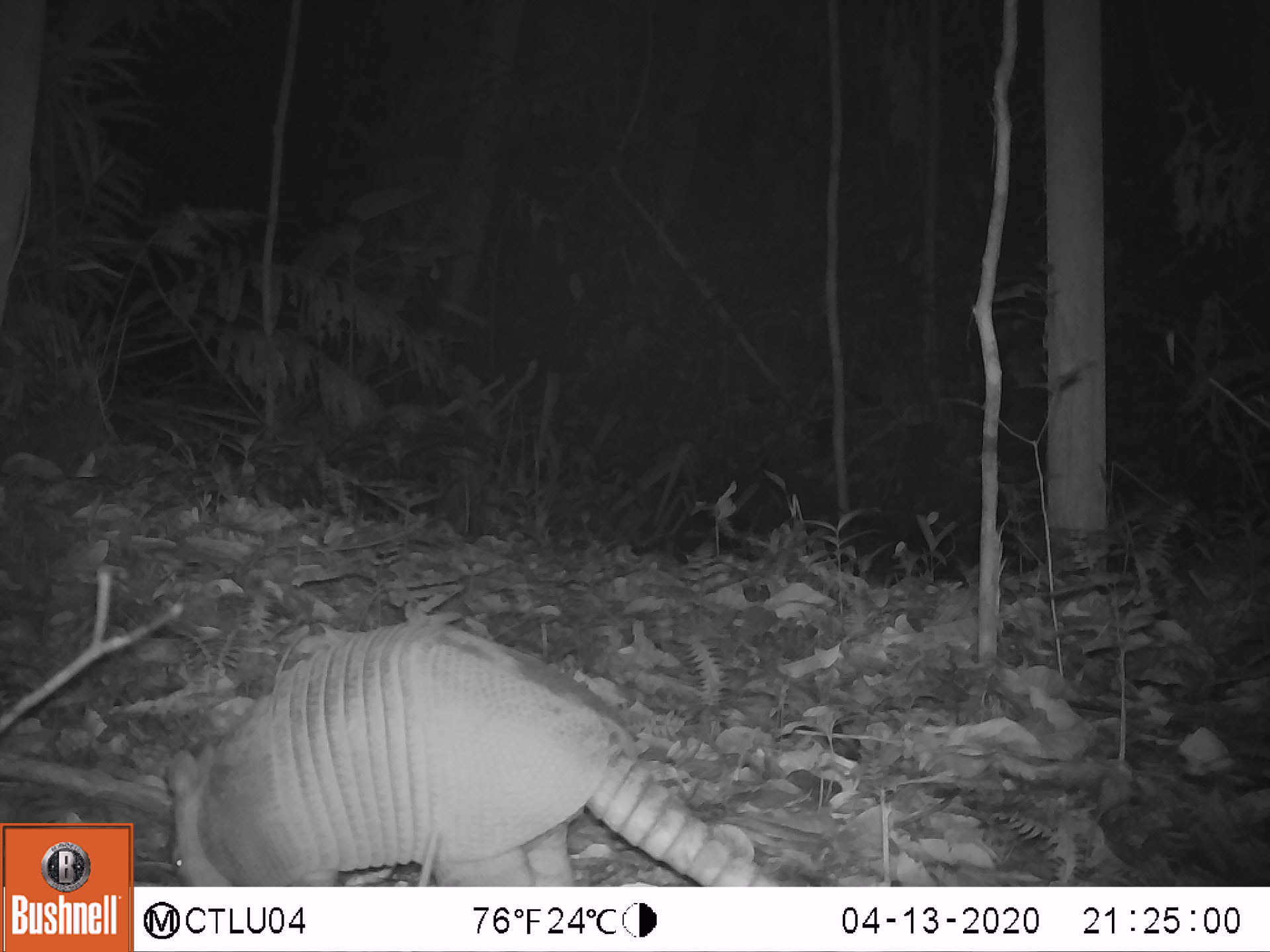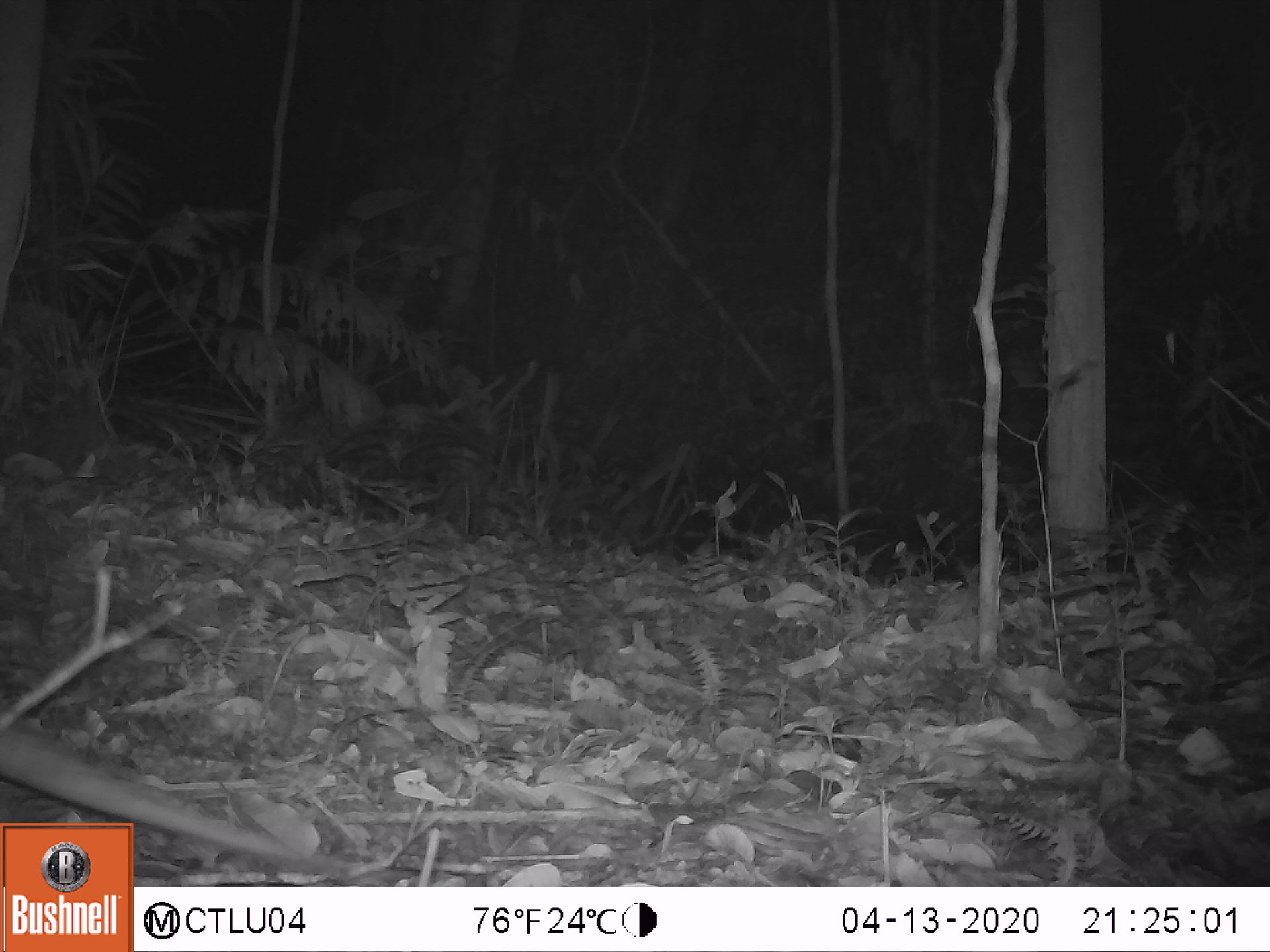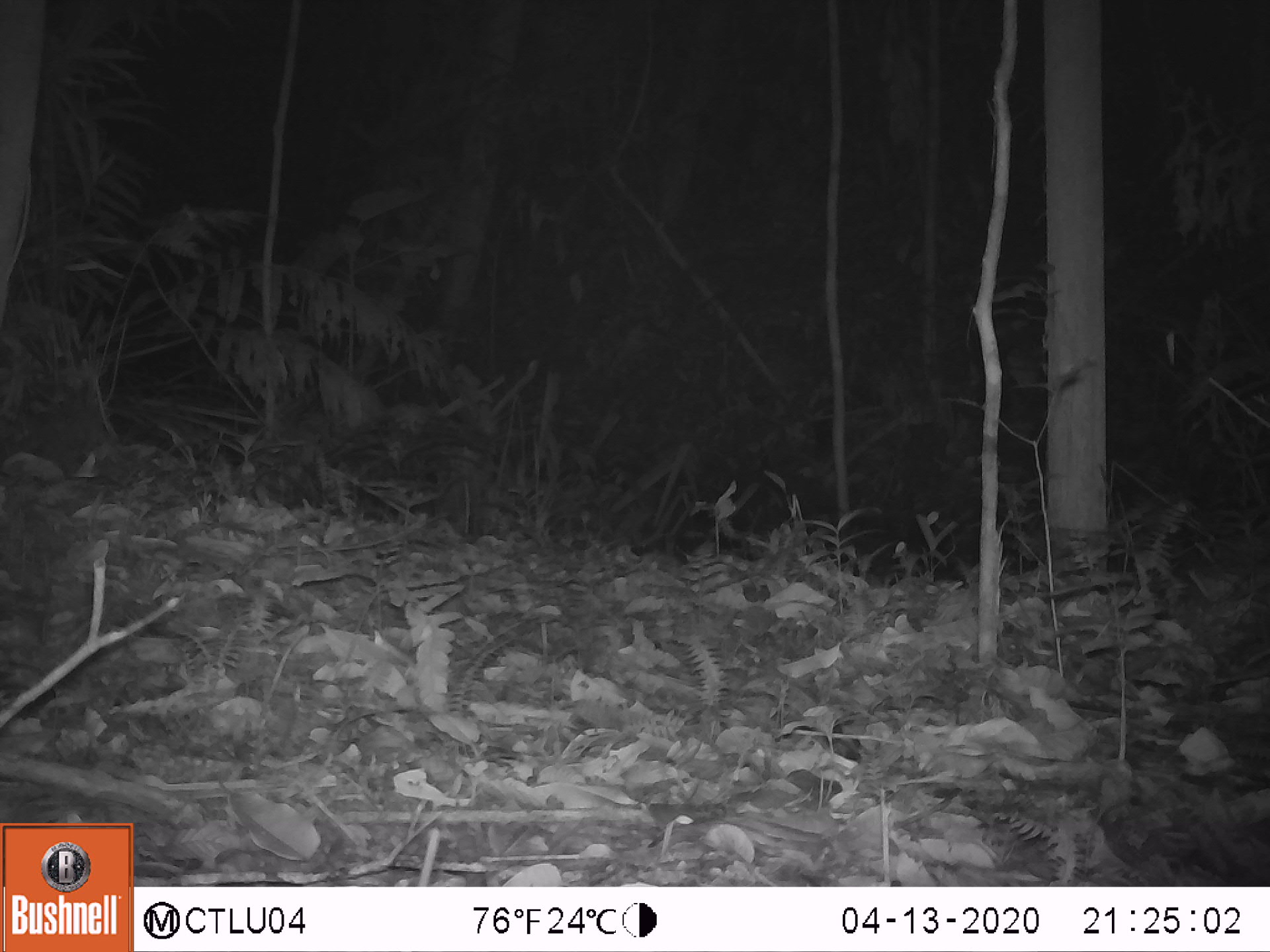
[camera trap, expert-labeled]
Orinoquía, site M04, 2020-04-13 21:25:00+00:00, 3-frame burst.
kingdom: Animalia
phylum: Chordata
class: Mammalia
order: Cingulata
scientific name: Cingulata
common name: armadillo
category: unknown armadillo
Unknown armadillo (armadillo) (Cingulata).